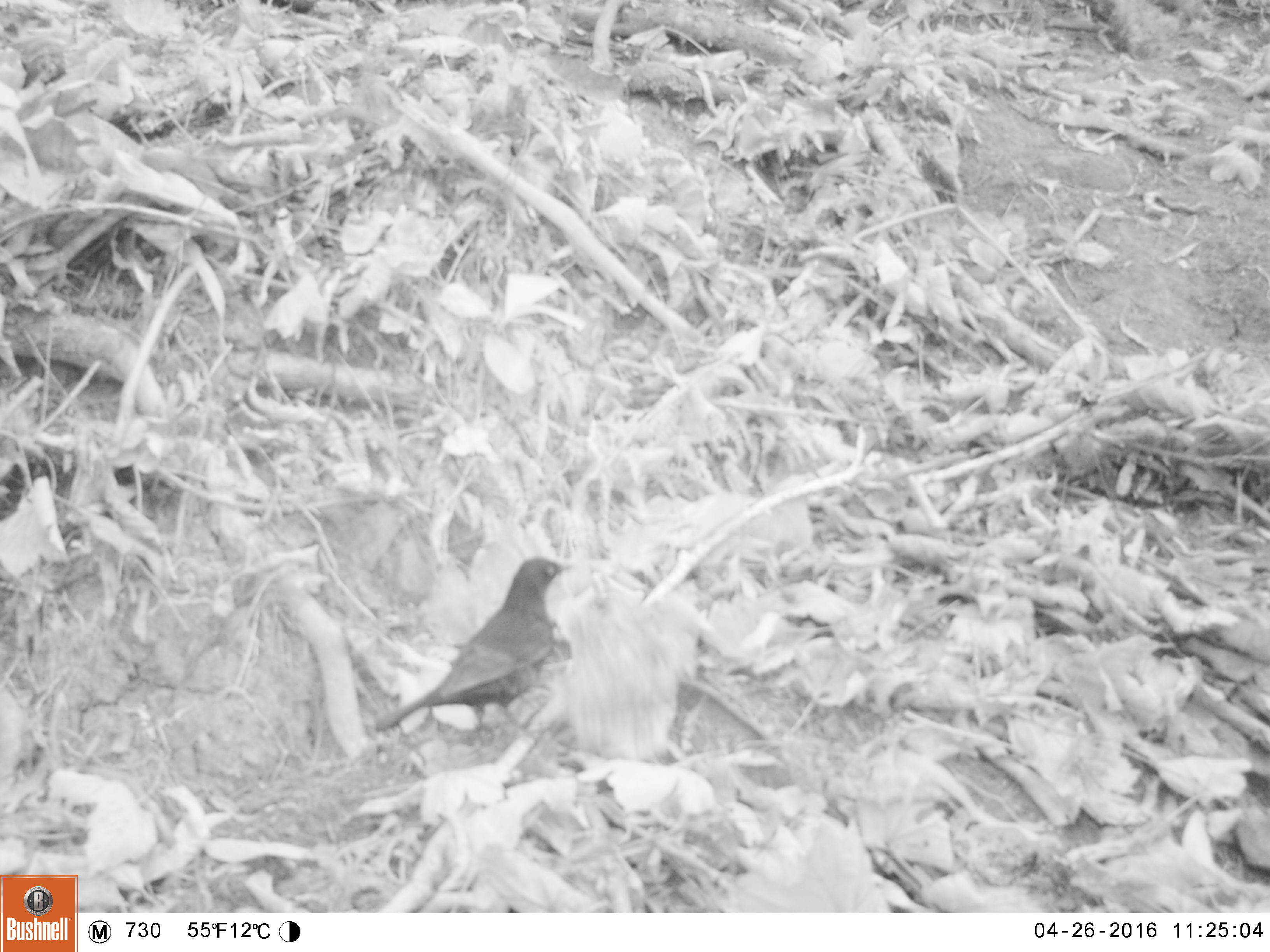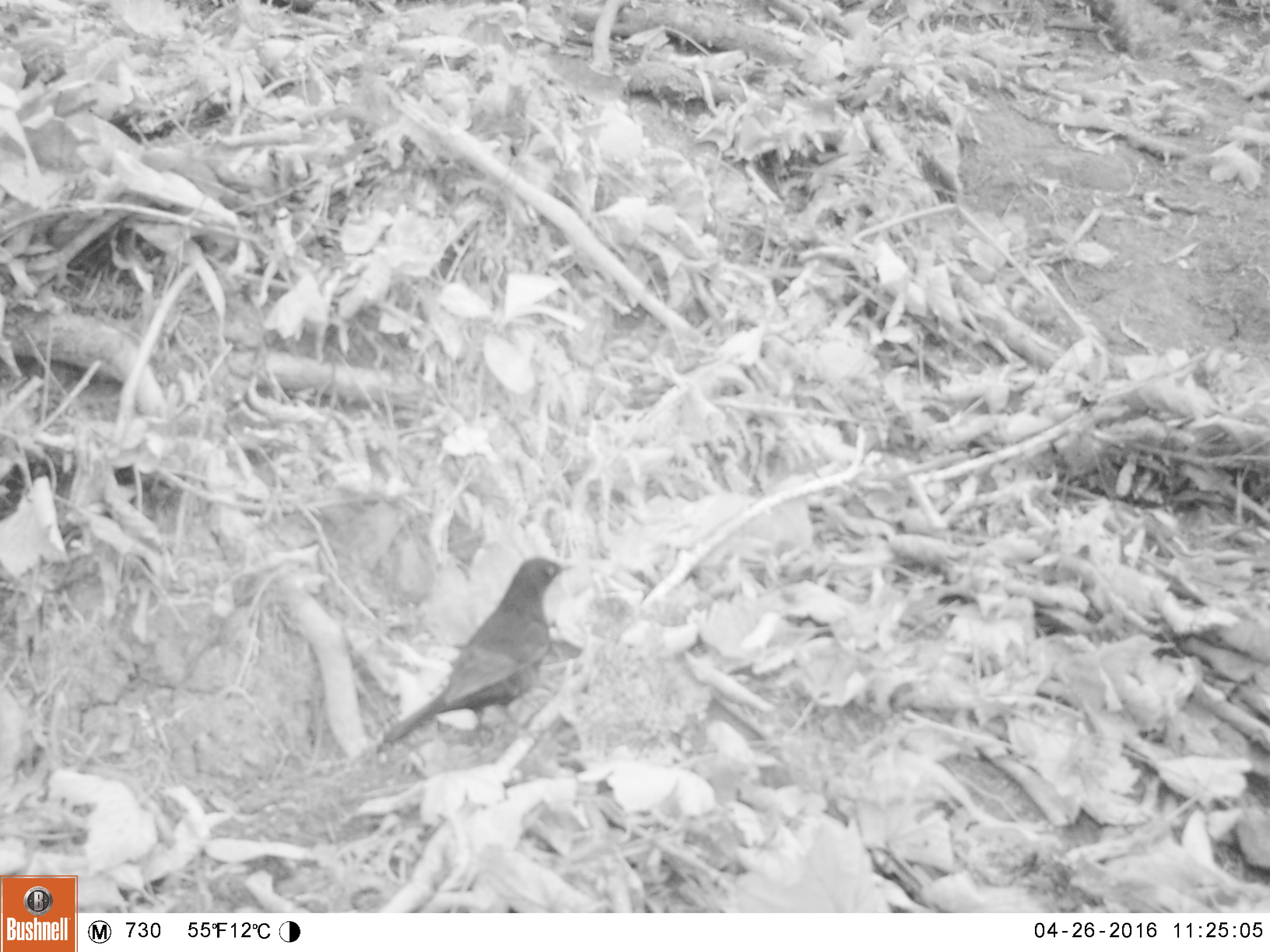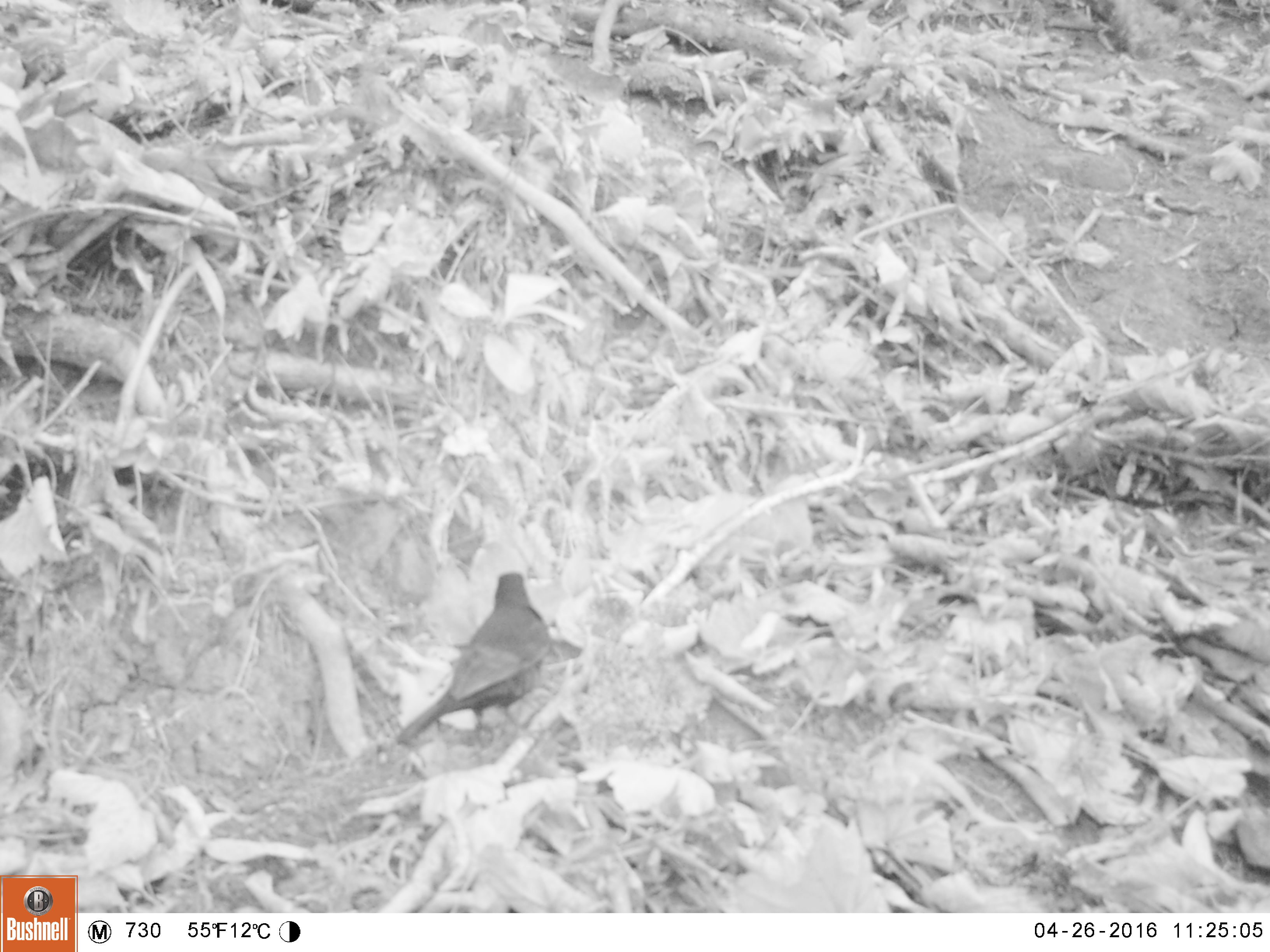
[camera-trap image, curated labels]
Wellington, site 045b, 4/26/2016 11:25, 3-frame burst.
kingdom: Animalia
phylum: Chordata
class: Aves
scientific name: Aves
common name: bird